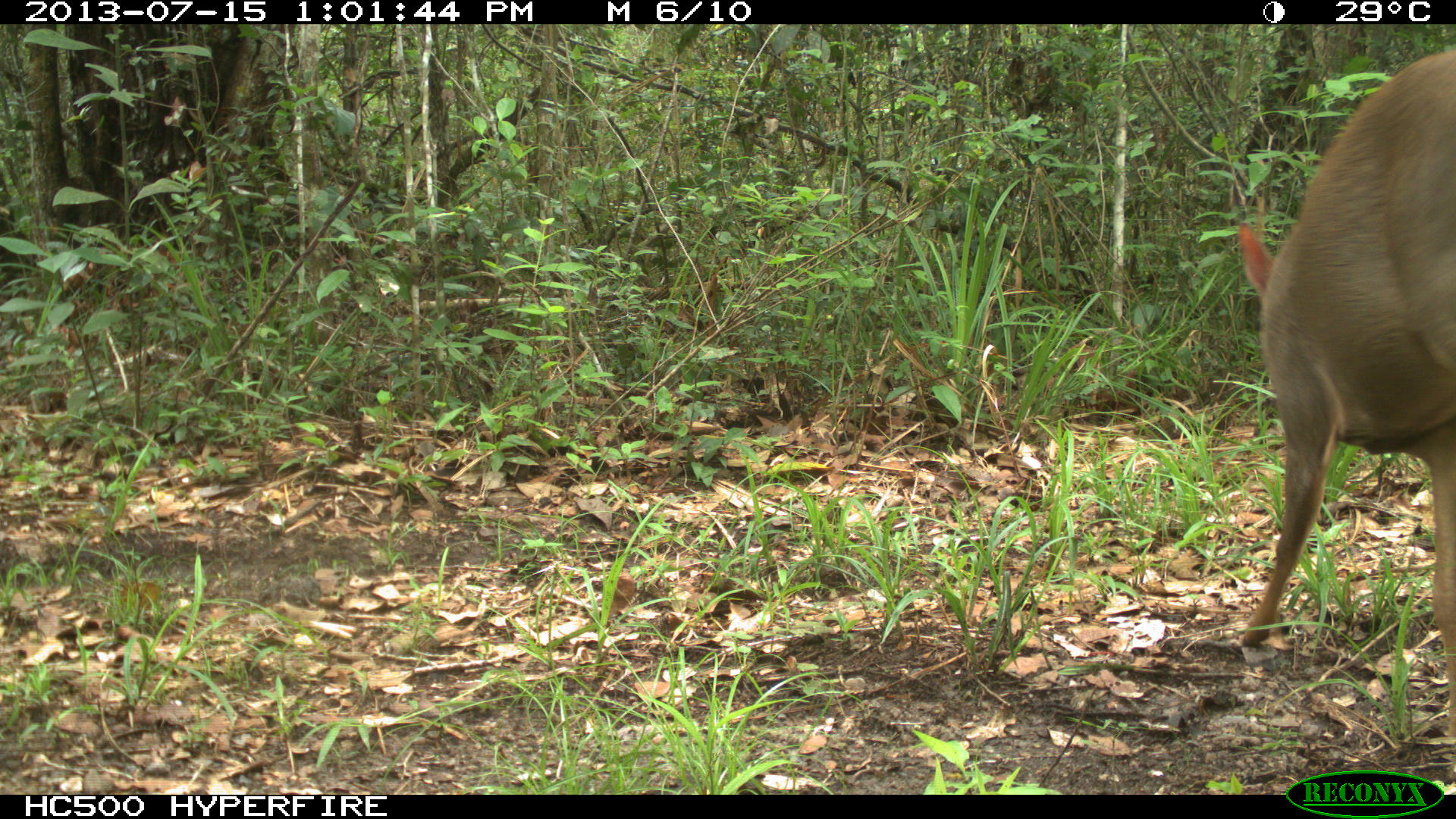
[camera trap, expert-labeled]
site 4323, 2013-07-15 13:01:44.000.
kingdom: Animalia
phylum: Chordata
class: Mammalia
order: Artiodactyla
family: Cervidae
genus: Mazama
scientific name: Mazama temama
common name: central american red brocket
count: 1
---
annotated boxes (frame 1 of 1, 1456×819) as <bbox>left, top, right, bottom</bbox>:
mazama temama: <bbox>1232, 44, 1456, 734</bbox>